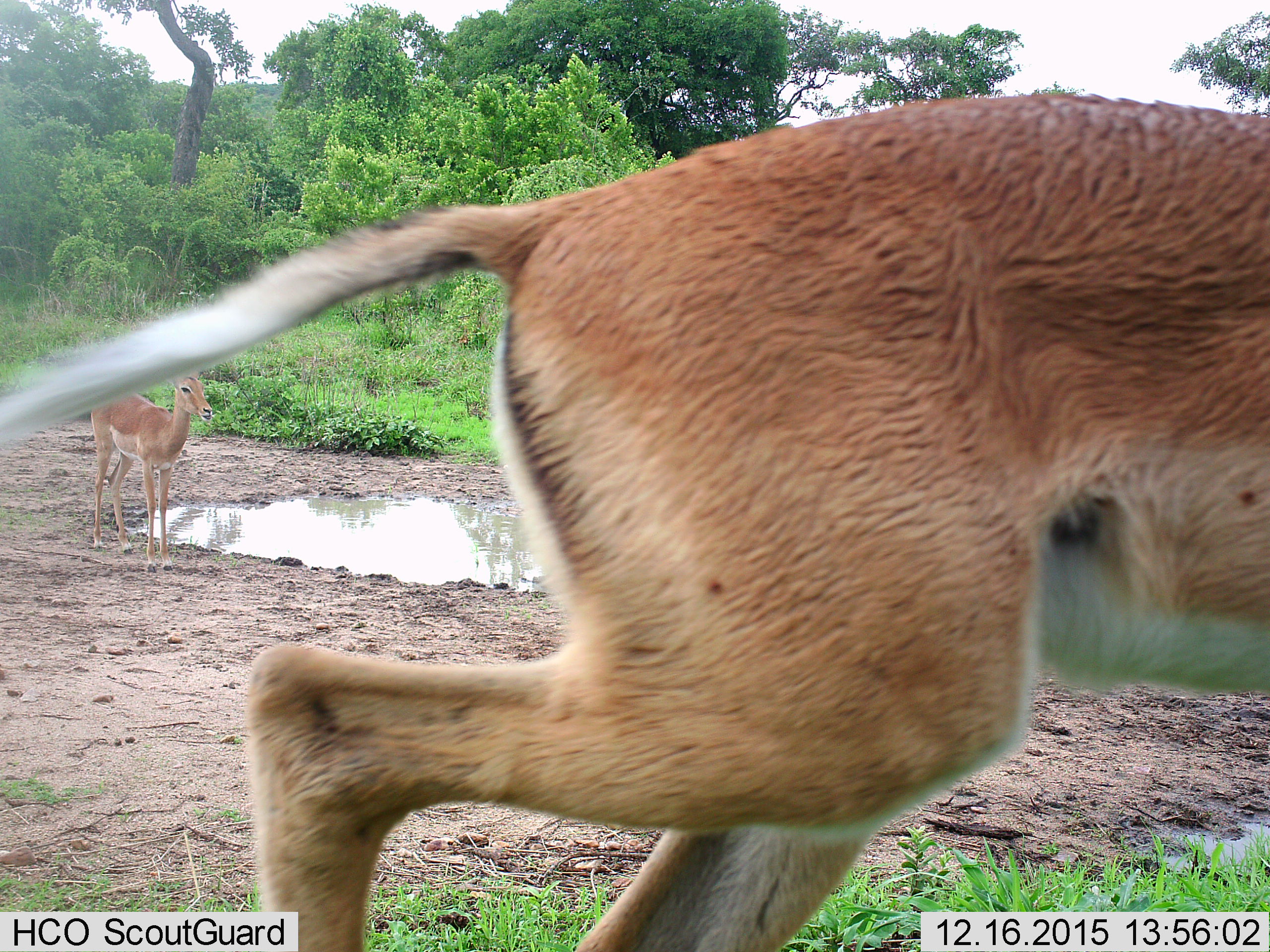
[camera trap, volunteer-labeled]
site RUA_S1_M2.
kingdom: Animalia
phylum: Chordata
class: Mammalia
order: Artiodactyla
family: Bovidae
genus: Aepyceros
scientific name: Aepyceros melampus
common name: impala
Impala (Aepyceros melampus), count 2. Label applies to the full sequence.